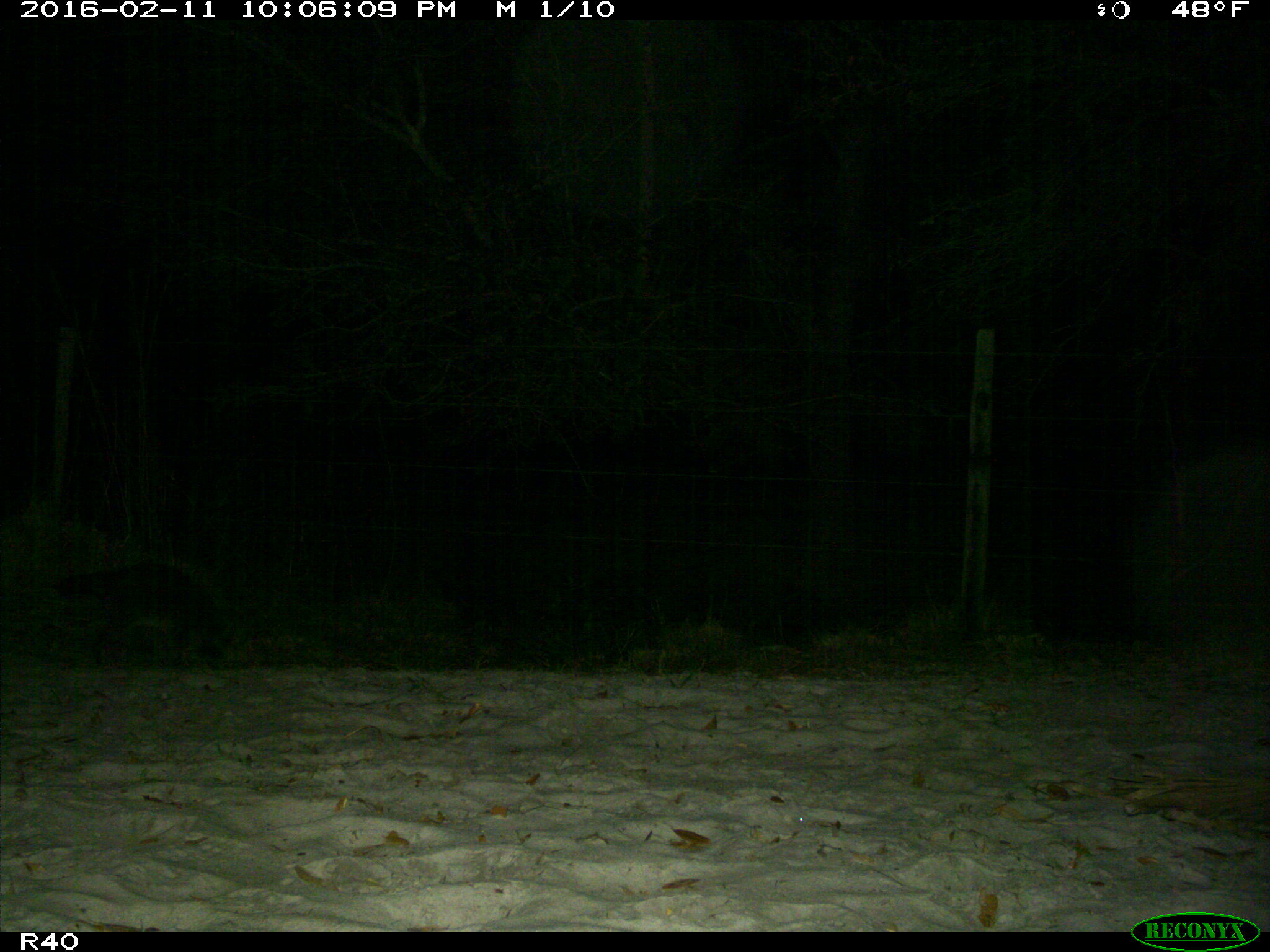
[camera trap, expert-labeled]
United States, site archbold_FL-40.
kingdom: Animalia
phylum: Chordata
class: Mammalia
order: Carnivora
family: Procyonidae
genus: Procyon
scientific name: Procyon lotor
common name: common raccoon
Procyon lotor (common raccoon).